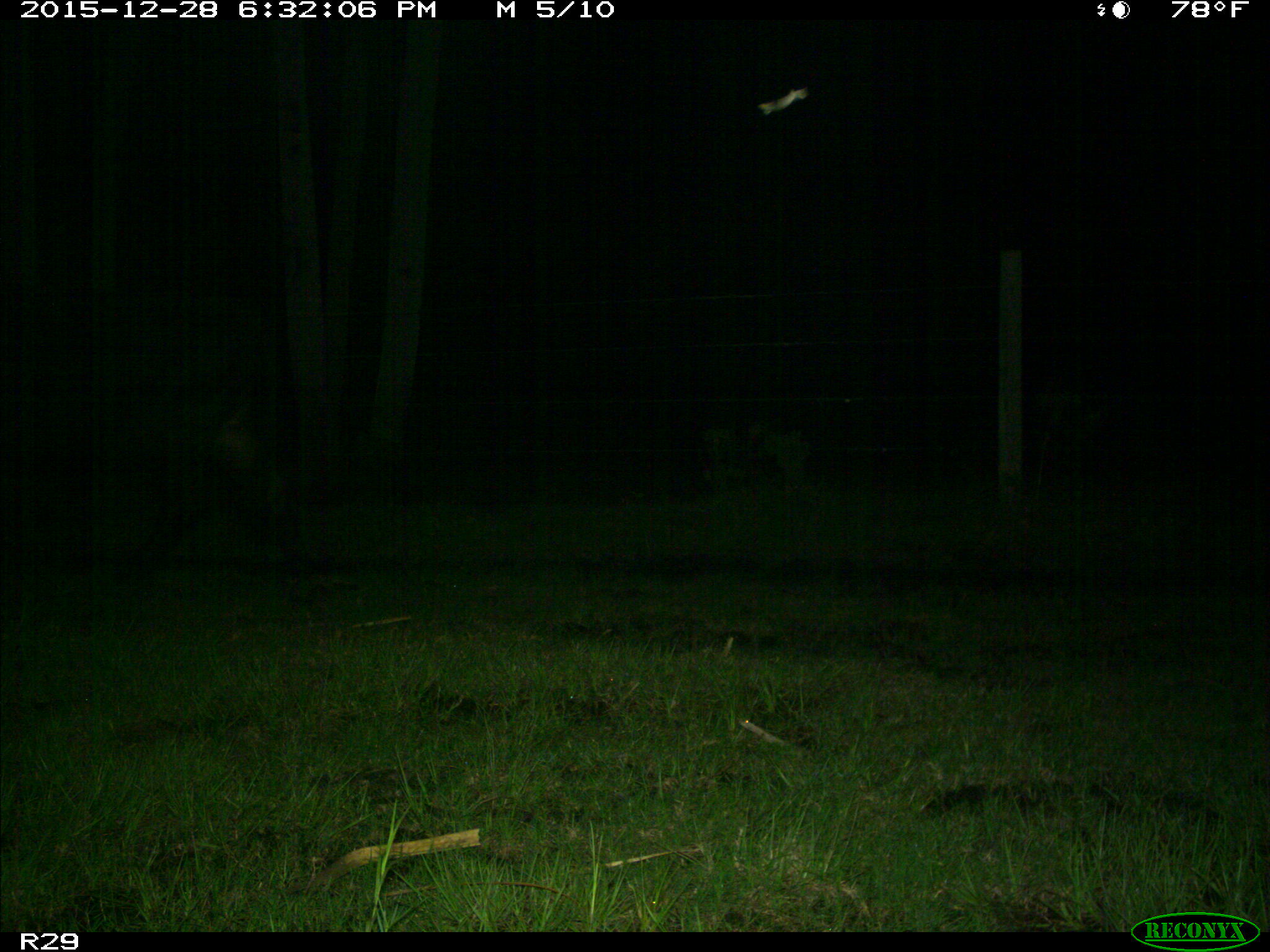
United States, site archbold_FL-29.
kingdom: Animalia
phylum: Chordata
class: Mammalia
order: Artiodactyla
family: Bovidae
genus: Bos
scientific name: Bos taurus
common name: domestic cow